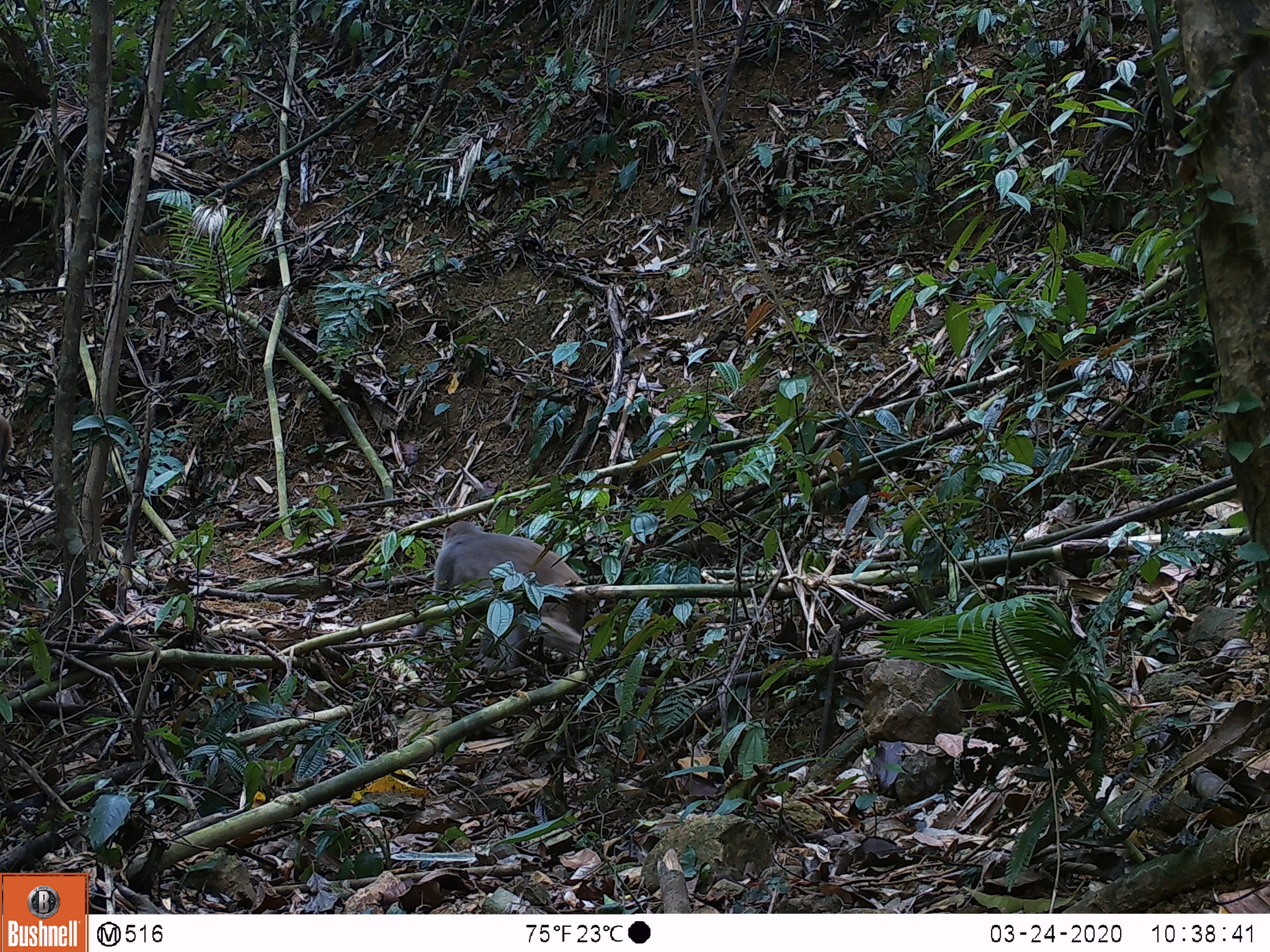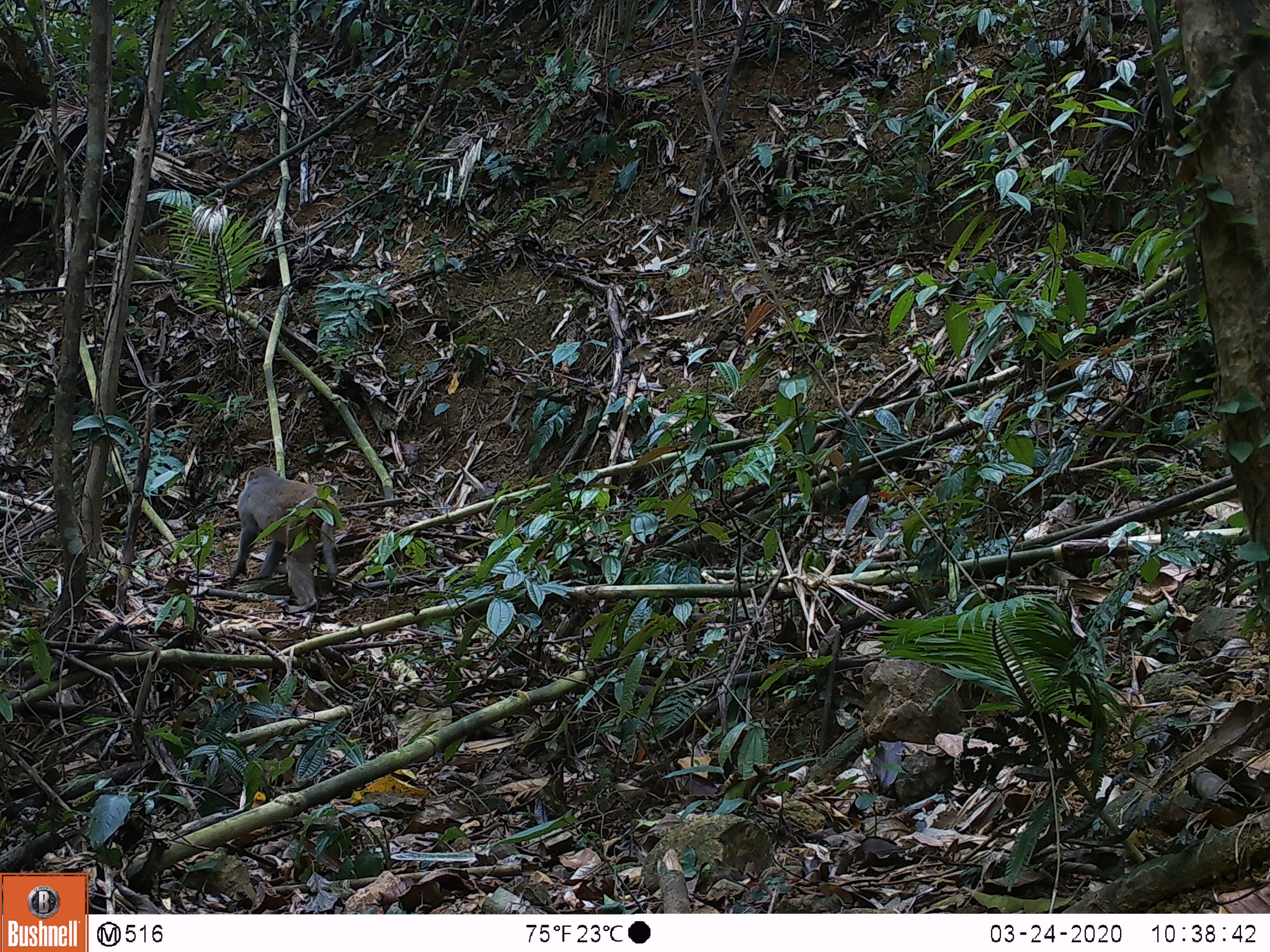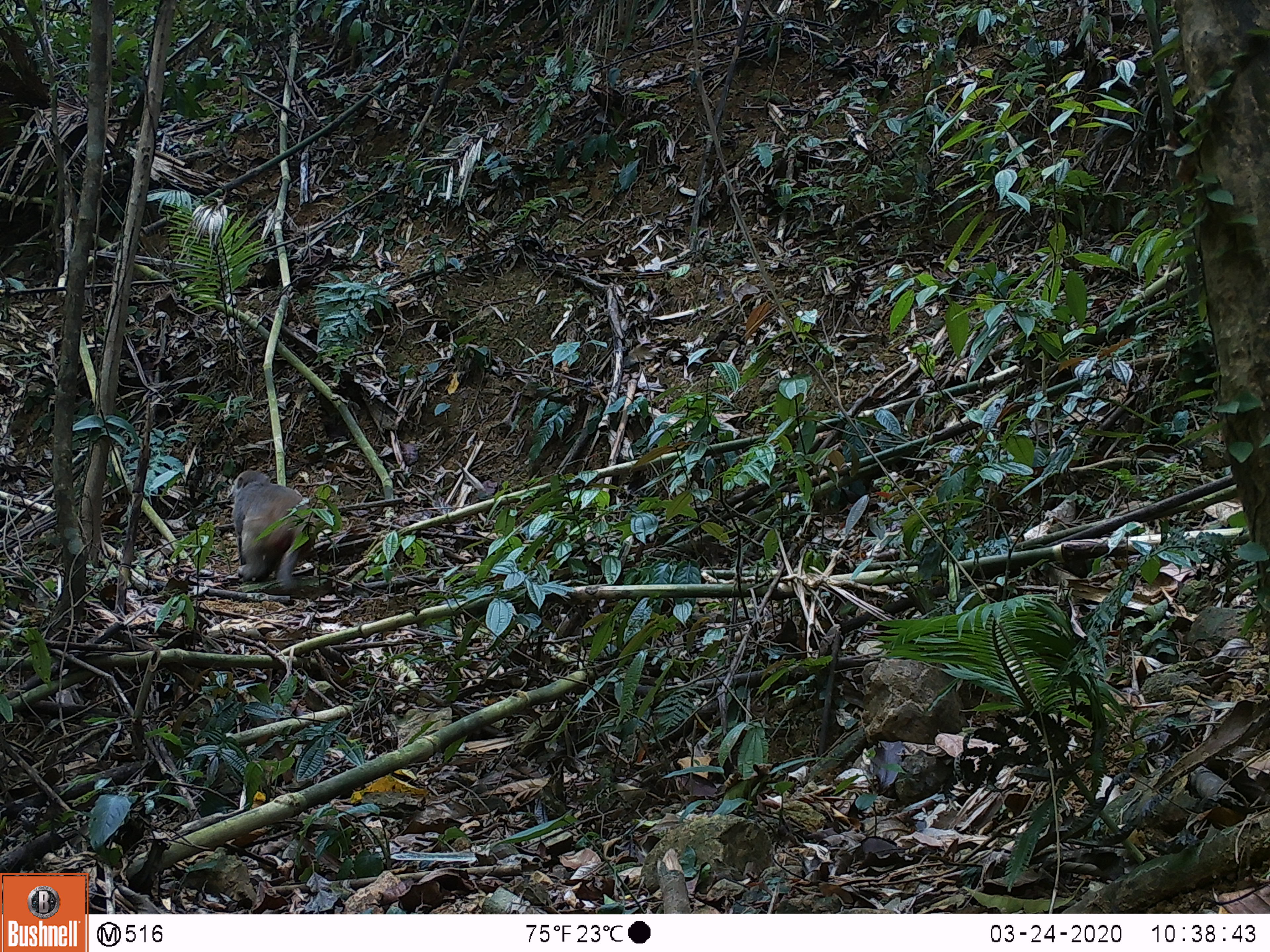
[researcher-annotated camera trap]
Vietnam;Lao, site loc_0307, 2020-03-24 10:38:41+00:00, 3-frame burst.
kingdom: Animalia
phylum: Chordata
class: Mammalia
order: Primates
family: Cercopithecidae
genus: Macaca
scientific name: Macaca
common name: macaques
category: assam or rhesus macaque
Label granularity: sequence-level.